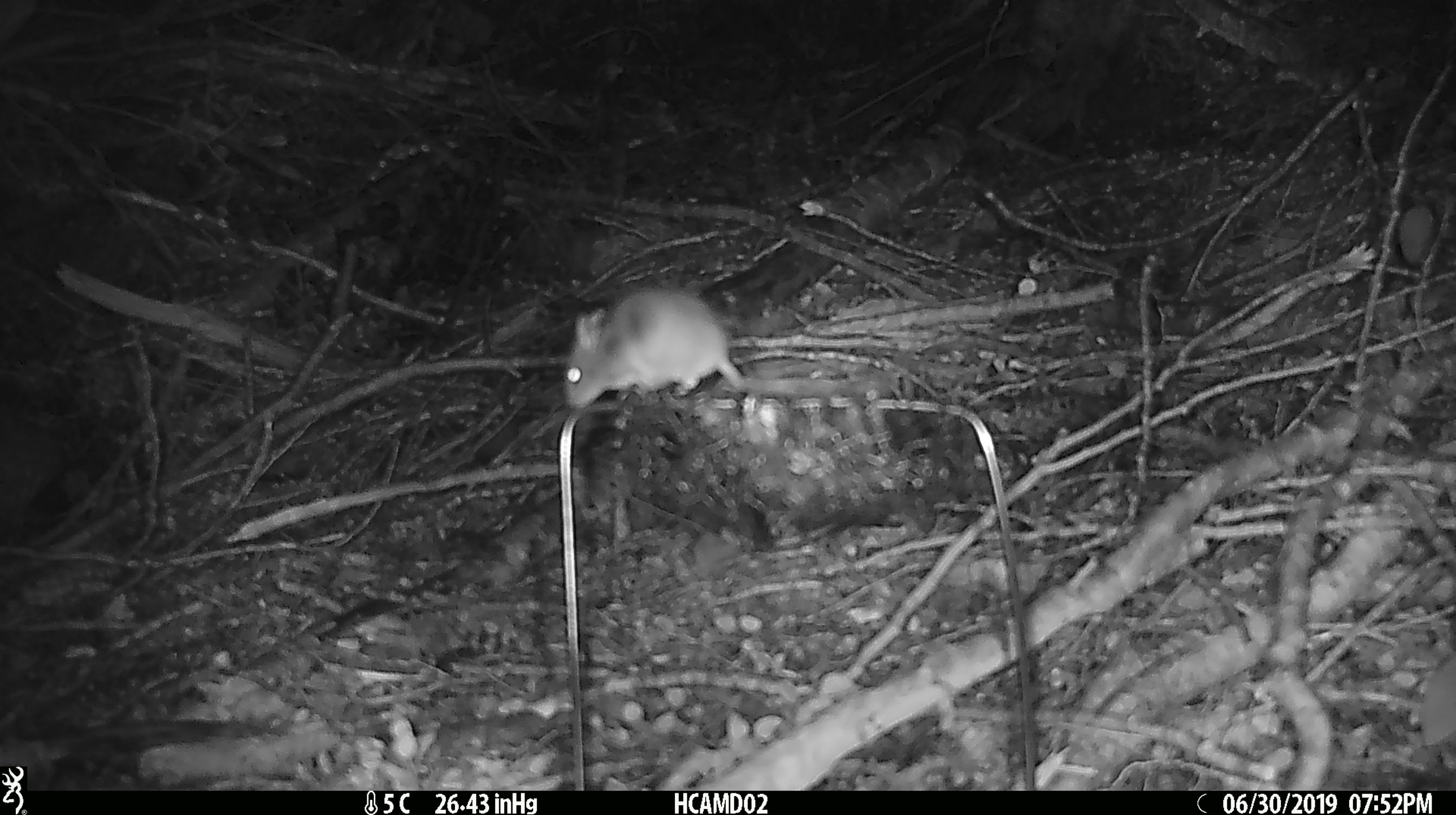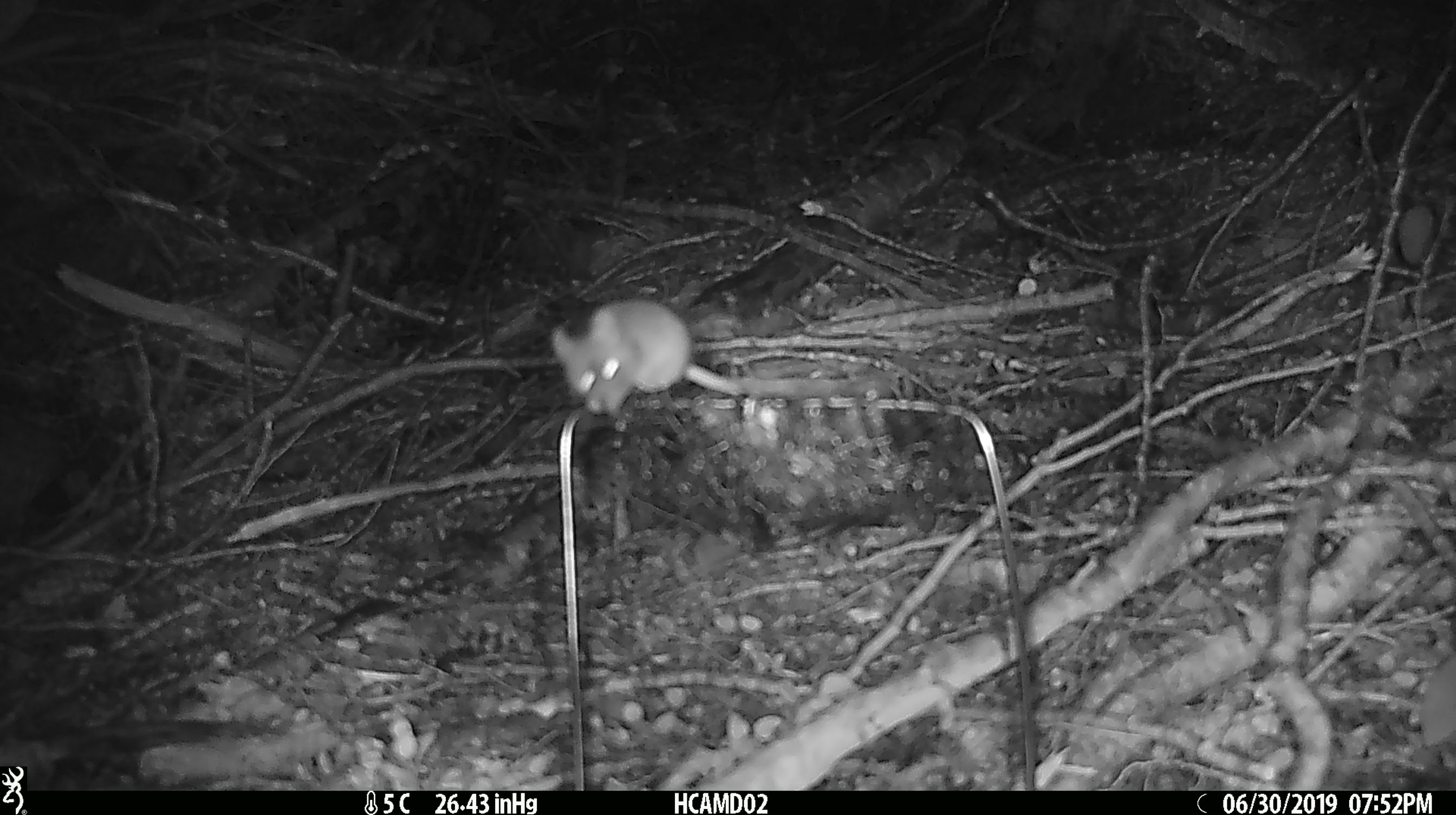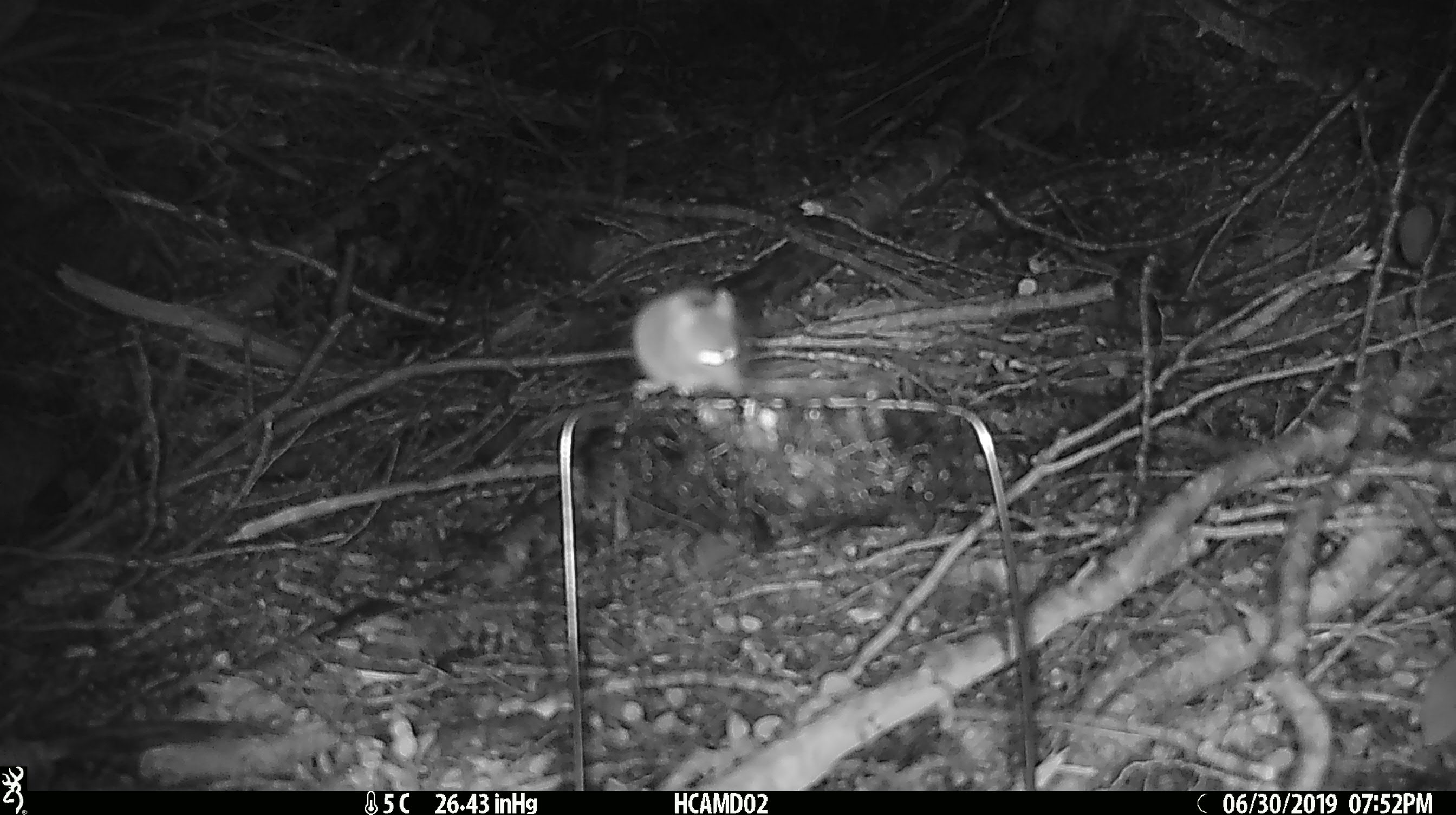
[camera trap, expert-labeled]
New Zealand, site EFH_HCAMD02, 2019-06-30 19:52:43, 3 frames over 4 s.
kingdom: Animalia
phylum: Chordata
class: Mammalia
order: Rodentia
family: Muridae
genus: Mus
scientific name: Mus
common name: mouse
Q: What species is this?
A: Mouse (Mus).